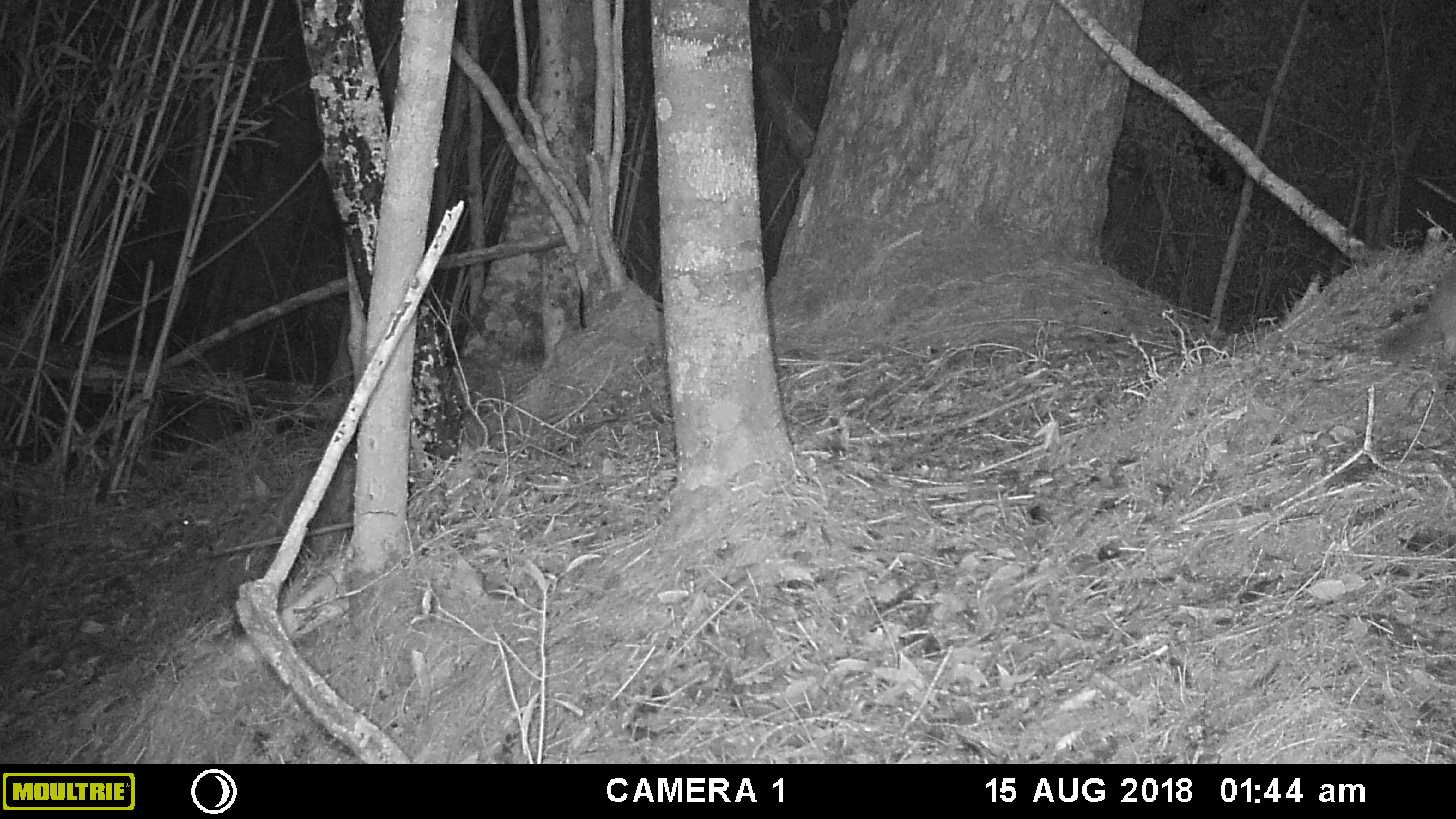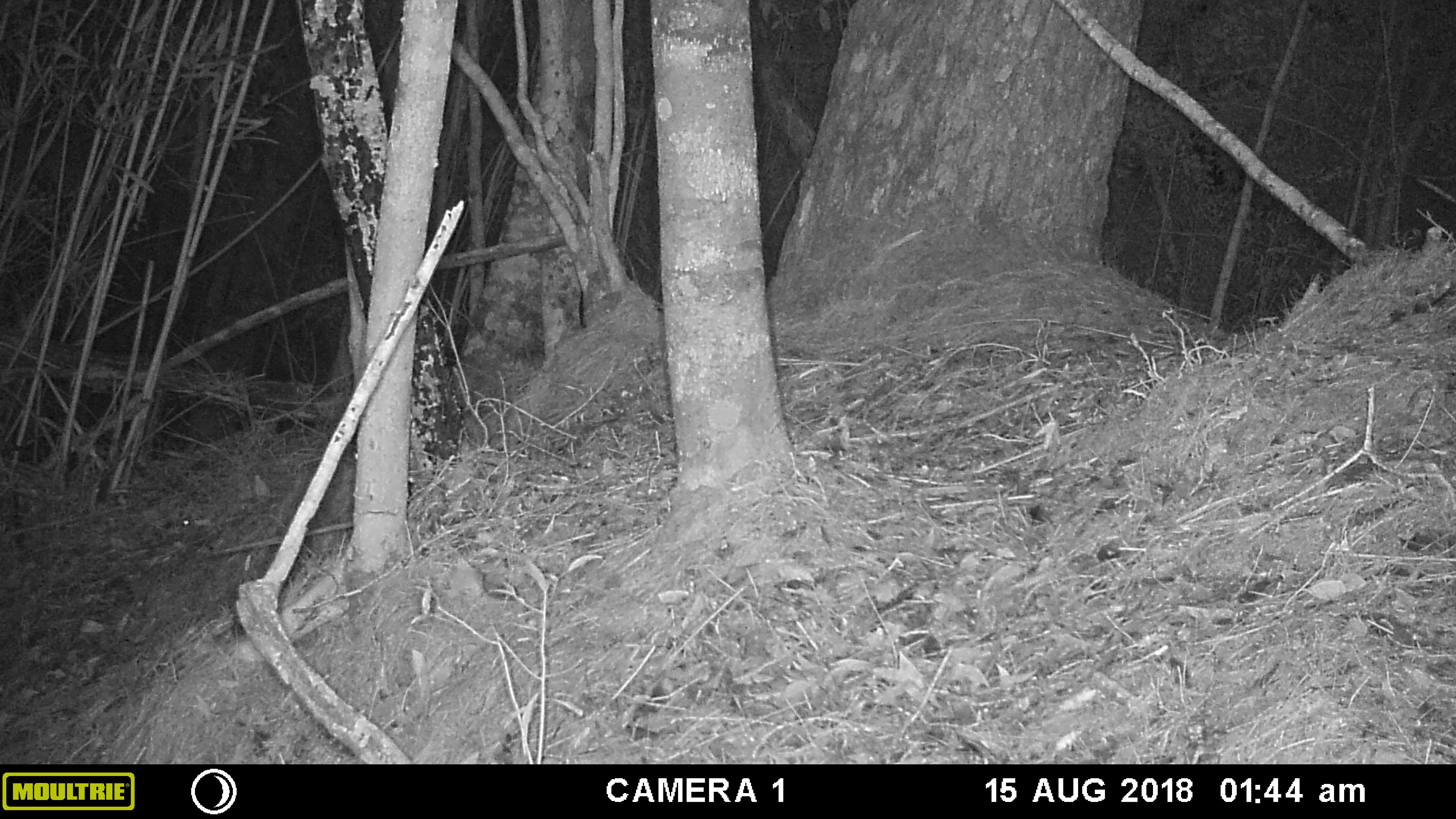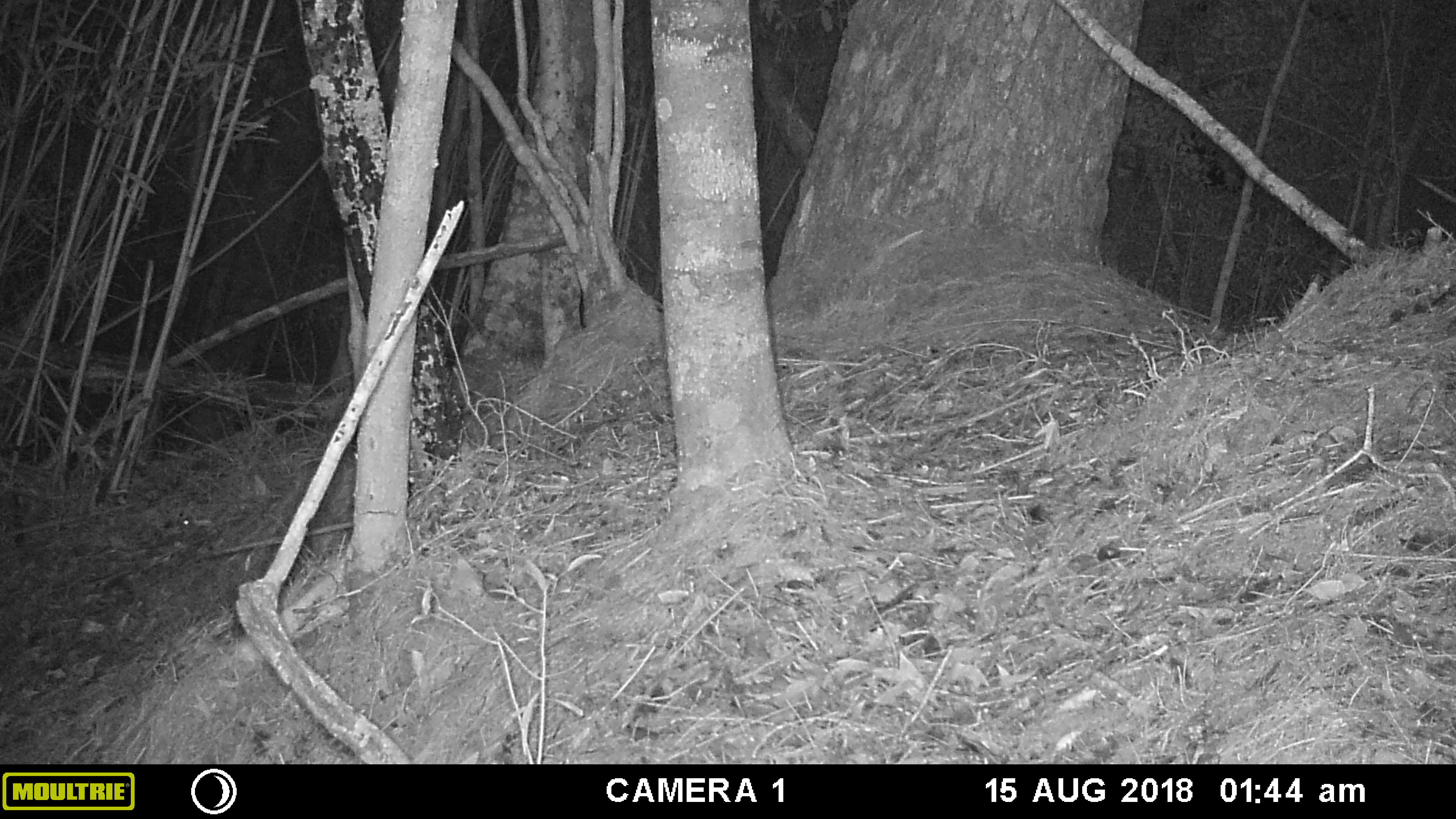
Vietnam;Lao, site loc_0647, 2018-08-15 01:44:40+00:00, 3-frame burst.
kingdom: Animalia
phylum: Chordata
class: Mammalia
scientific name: Mammalia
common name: mammal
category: unidentified small mammal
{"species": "unidentified small mammal (mammal) (Mammalia)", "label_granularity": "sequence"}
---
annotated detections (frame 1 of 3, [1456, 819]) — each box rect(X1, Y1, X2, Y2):
unidentified small mammal: rect(1376, 266, 1456, 362)